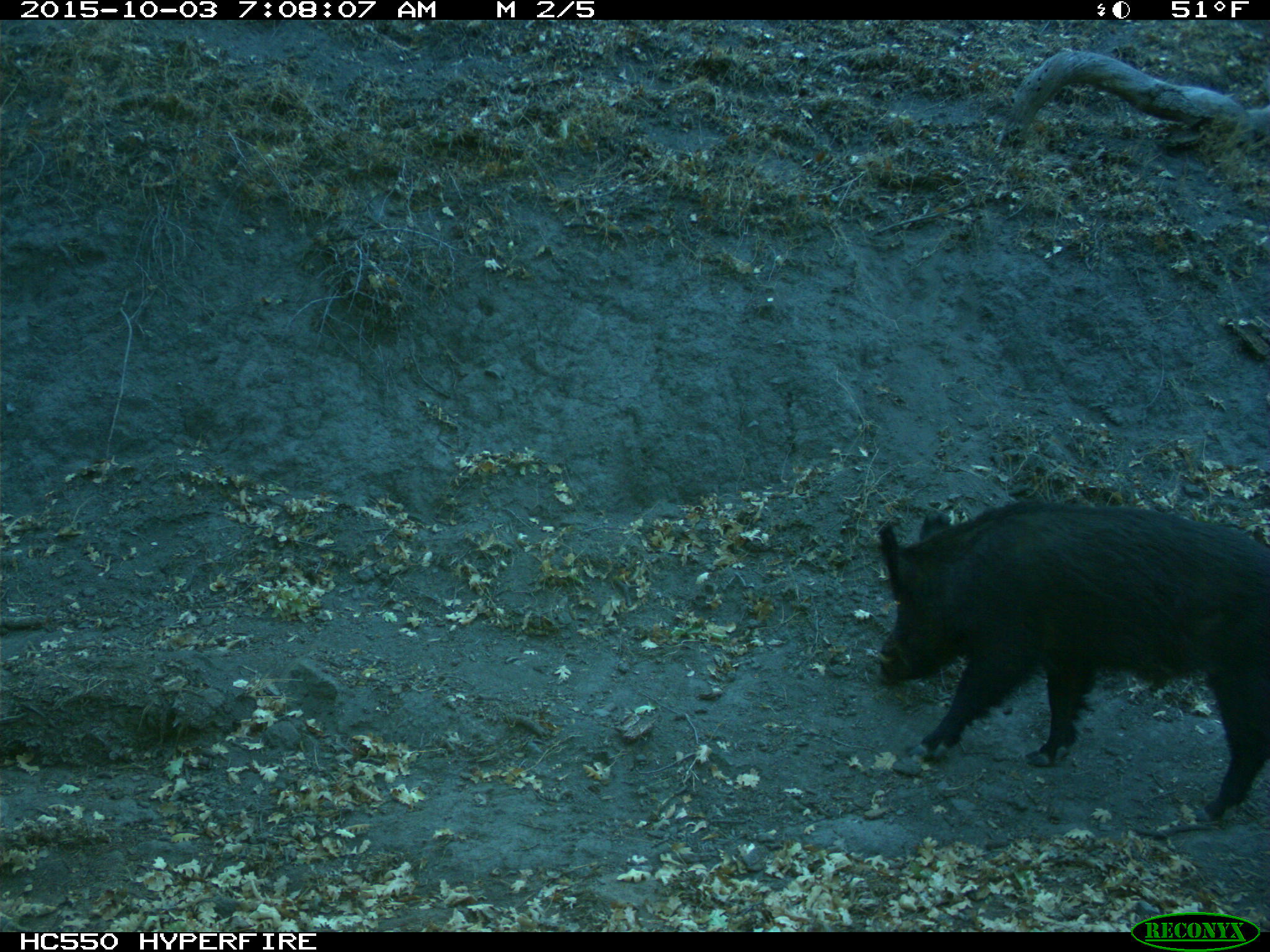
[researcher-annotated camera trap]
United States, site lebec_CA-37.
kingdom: Animalia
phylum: Chordata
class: Mammalia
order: Artiodactyla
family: Suidae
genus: Sus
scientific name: Sus scrofa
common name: wild boar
Sus scrofa (wild boar).